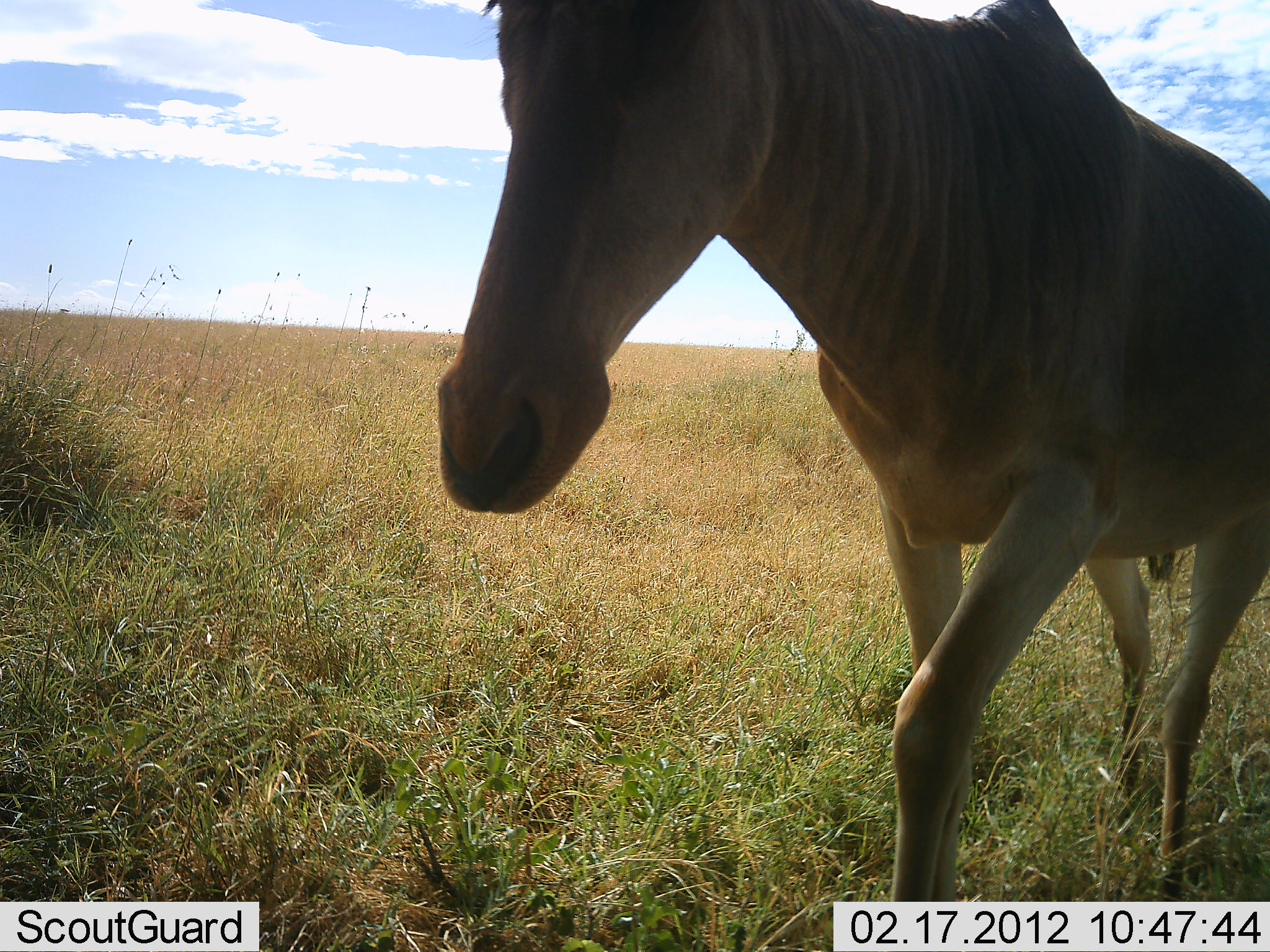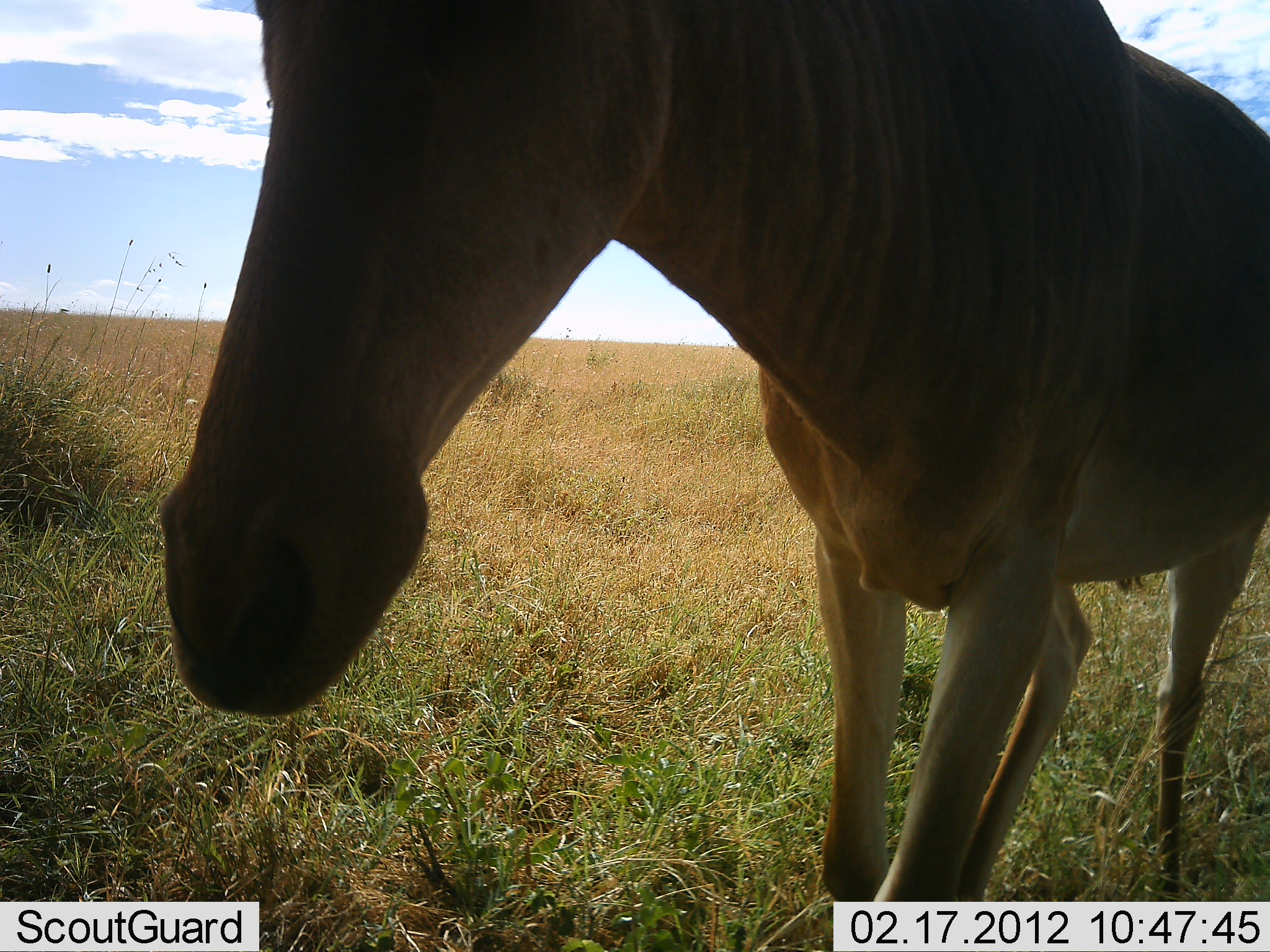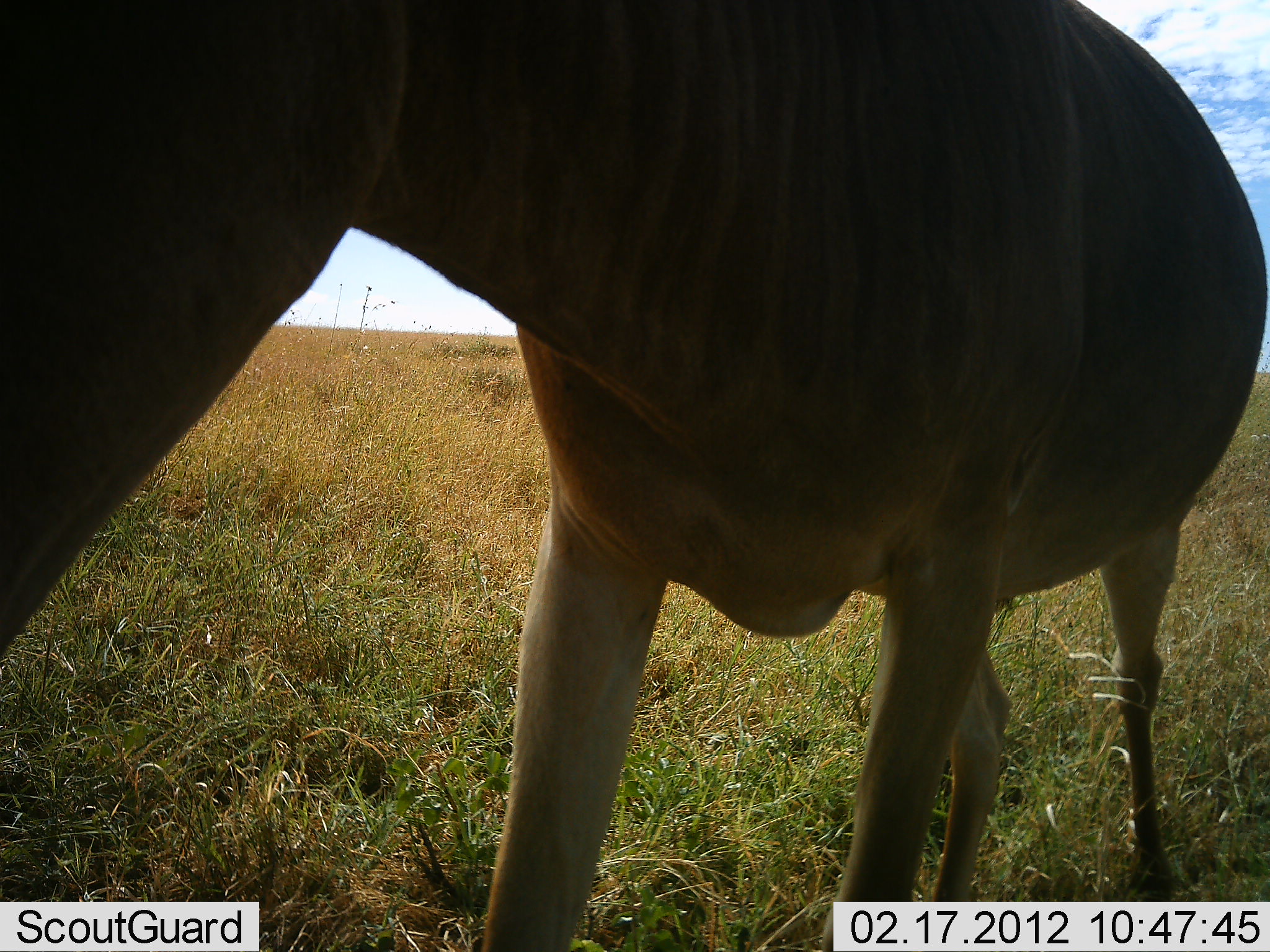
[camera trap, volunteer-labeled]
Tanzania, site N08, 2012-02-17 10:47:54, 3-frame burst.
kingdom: Animalia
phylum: Chordata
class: Mammalia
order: Artiodactyla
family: Bovidae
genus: Alcelaphus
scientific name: Alcelaphus buselaphus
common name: hartebeest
Hartebeest (Alcelaphus buselaphus), count 1. Behavior (volunteer vote fractions): standing 25%, resting 0%, moving 79%, interacting 0%. Young present (vote fraction): 0%. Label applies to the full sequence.